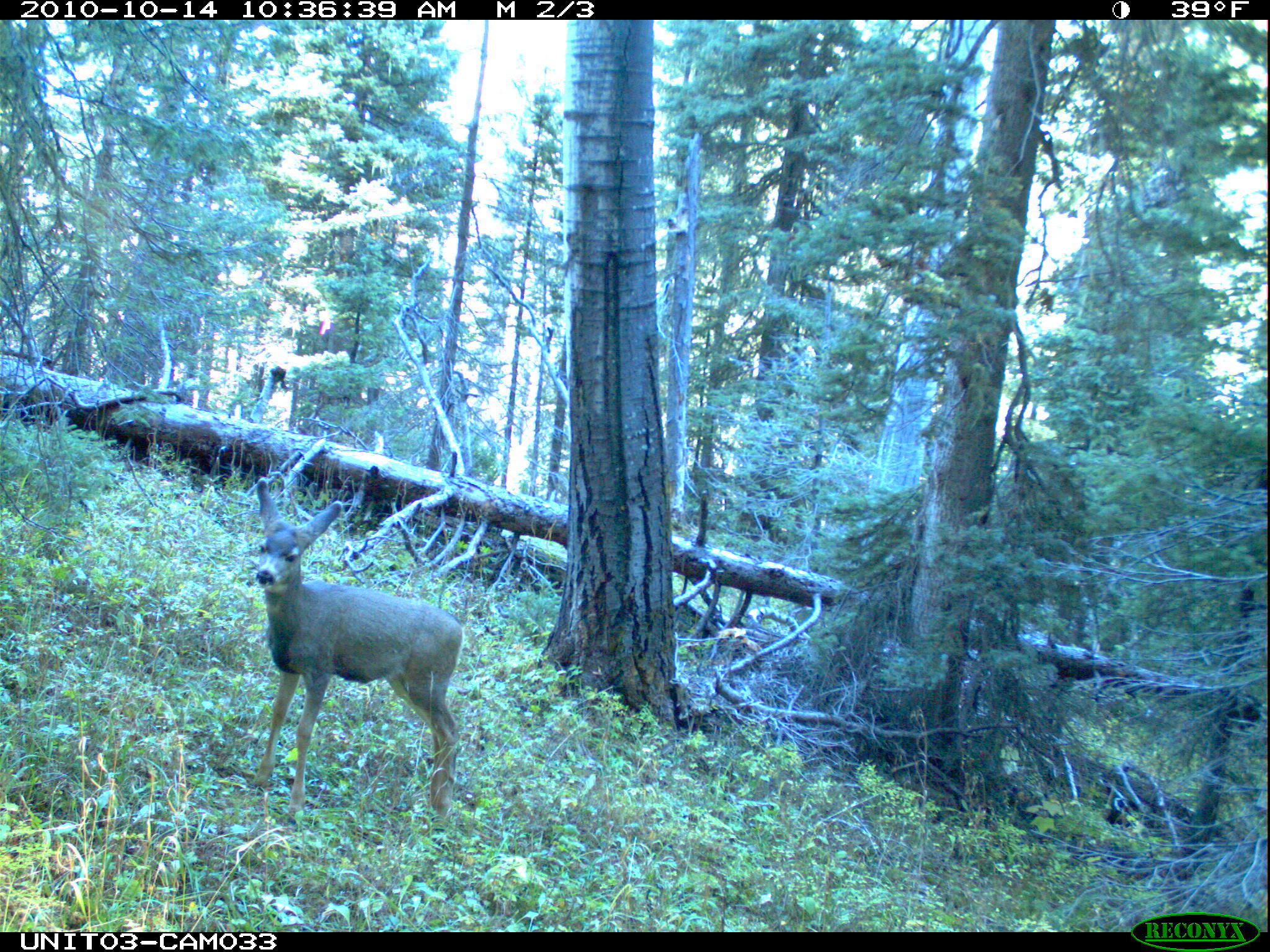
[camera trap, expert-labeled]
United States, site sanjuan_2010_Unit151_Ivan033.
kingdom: Animalia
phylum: Chordata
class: Mammalia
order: Artiodactyla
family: Cervidae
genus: Odocoileus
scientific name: Odocoileus hemionus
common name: mule deer